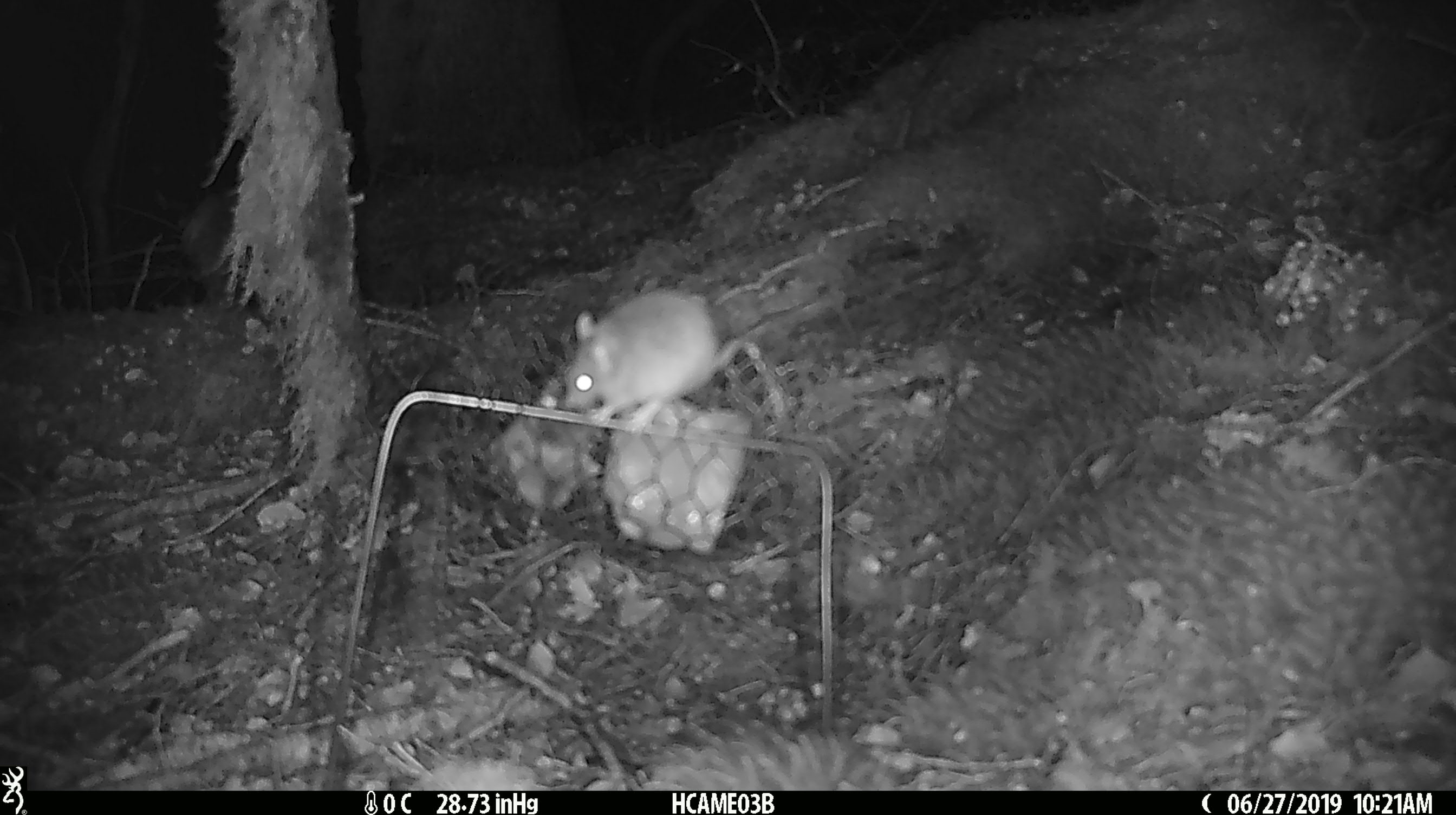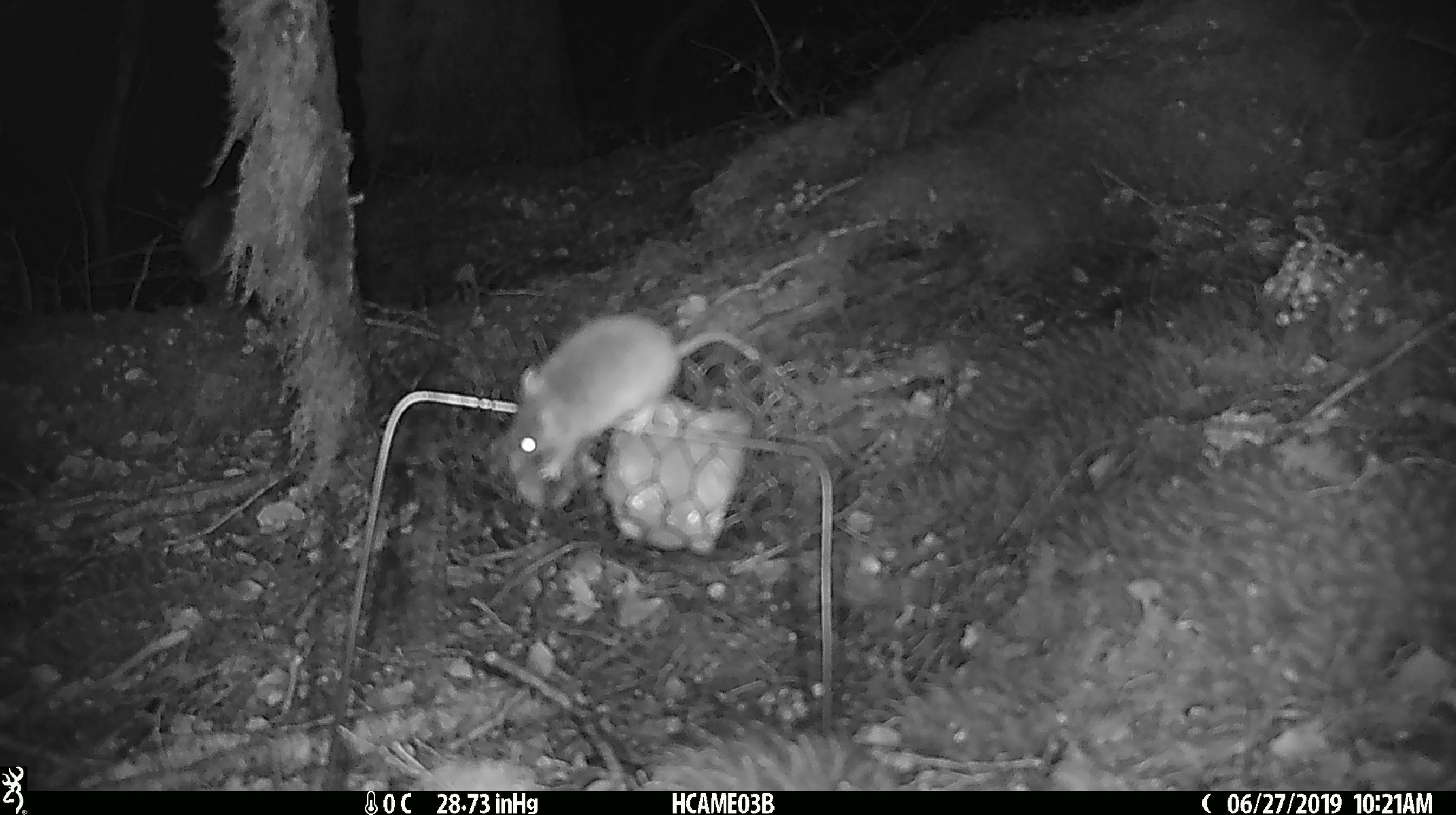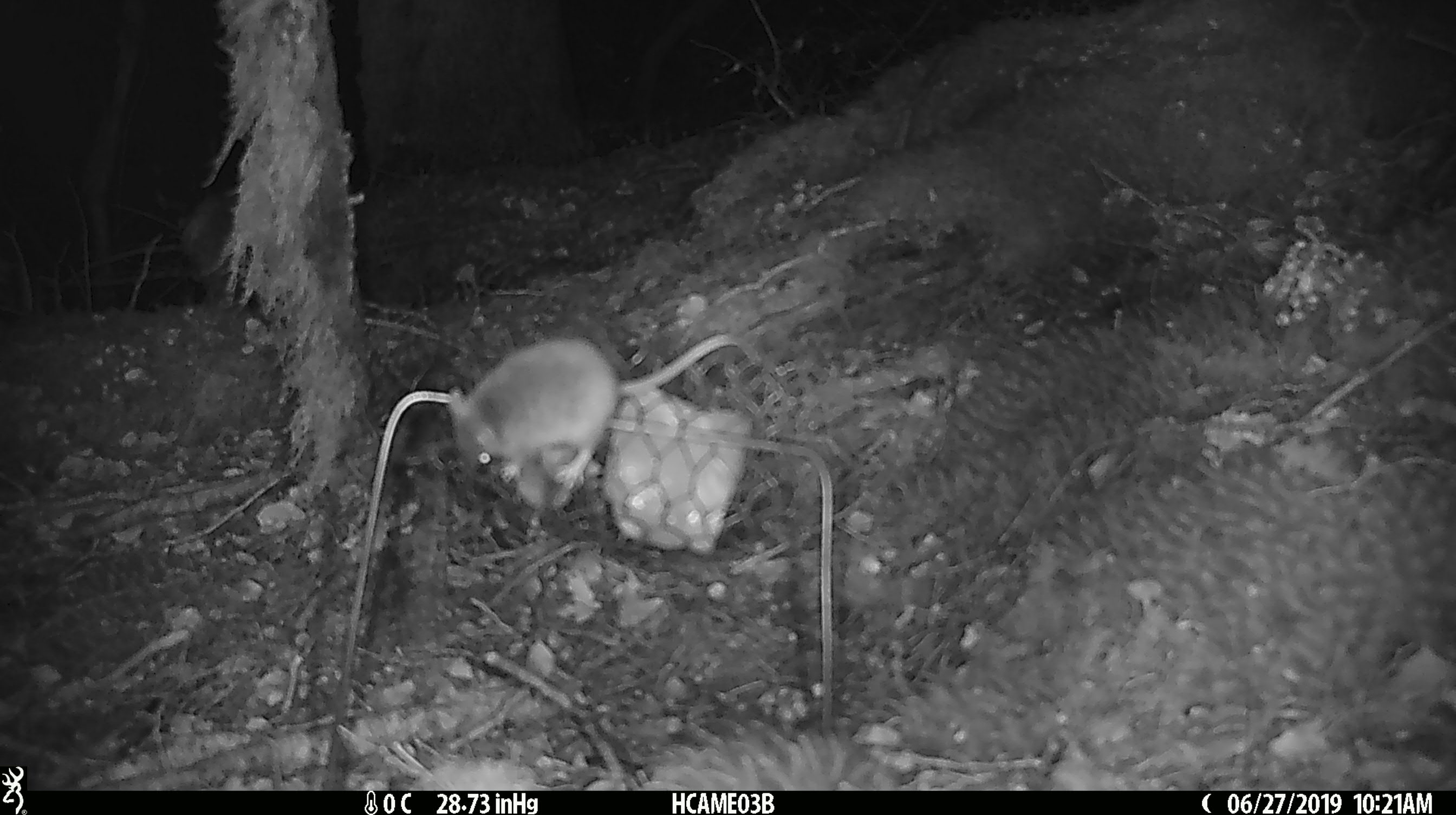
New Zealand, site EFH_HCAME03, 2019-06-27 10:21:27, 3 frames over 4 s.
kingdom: Animalia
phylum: Chordata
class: Mammalia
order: Rodentia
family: Muridae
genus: Mus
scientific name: Mus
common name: mouse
Mouse (Mus).